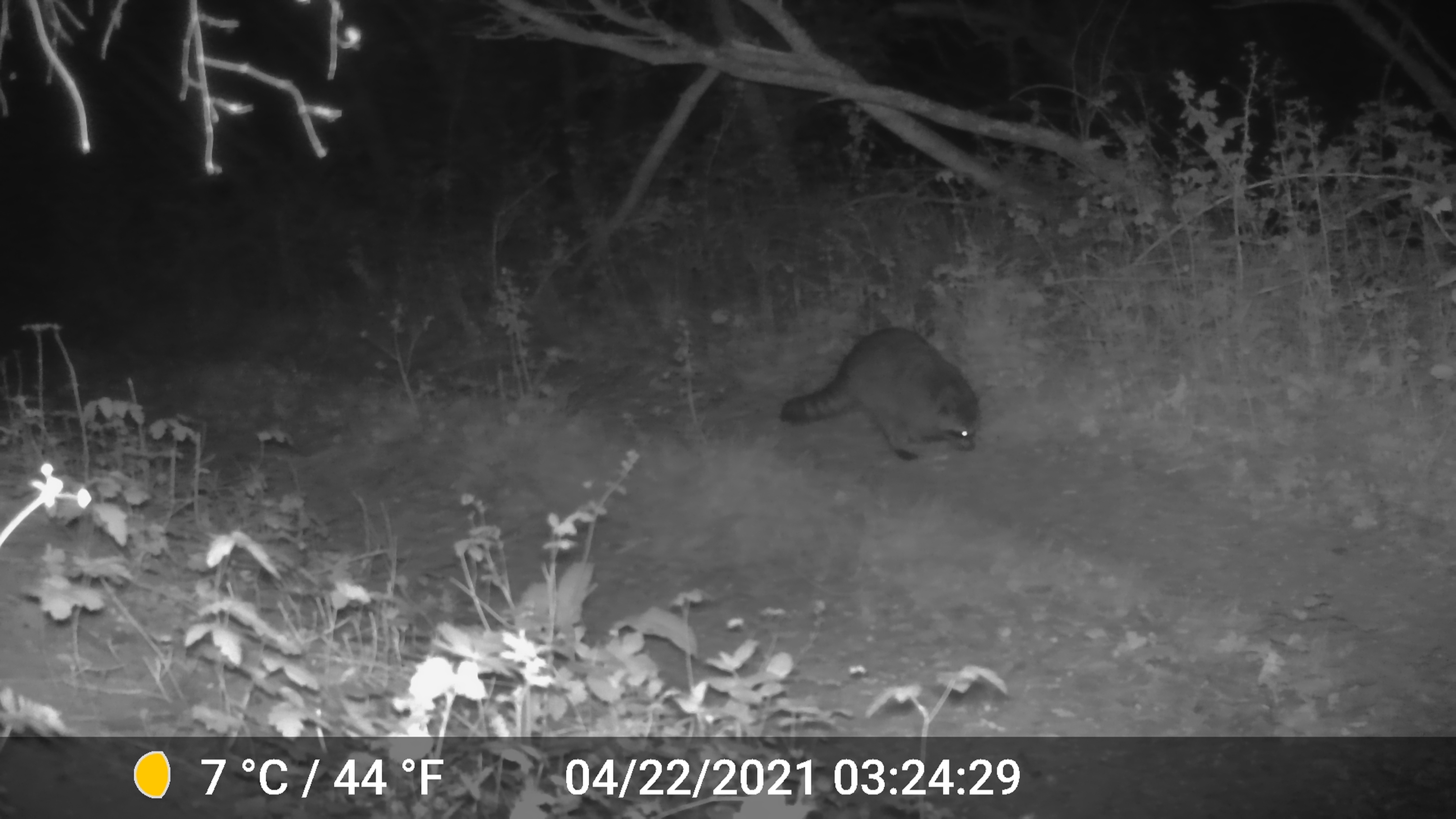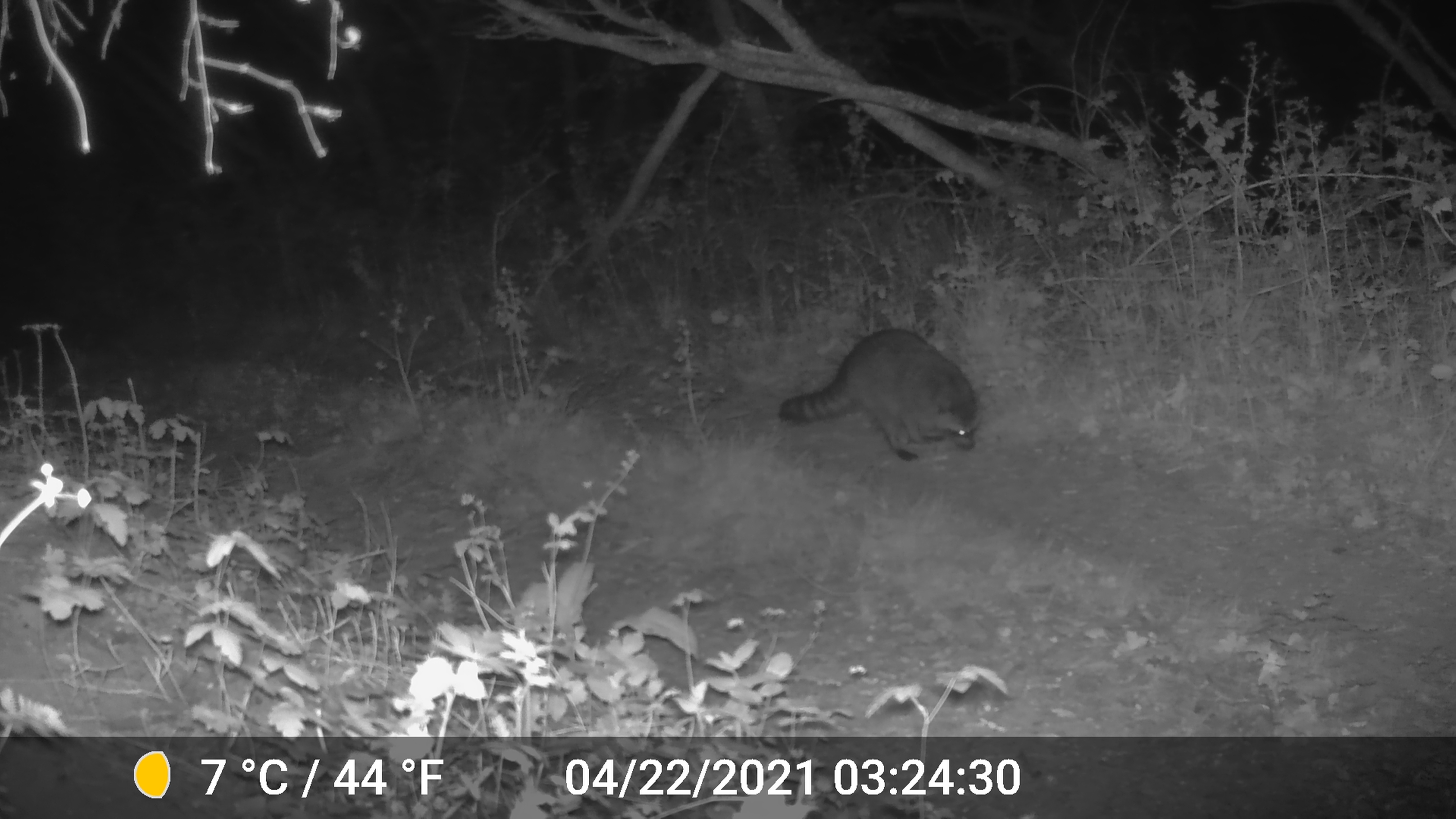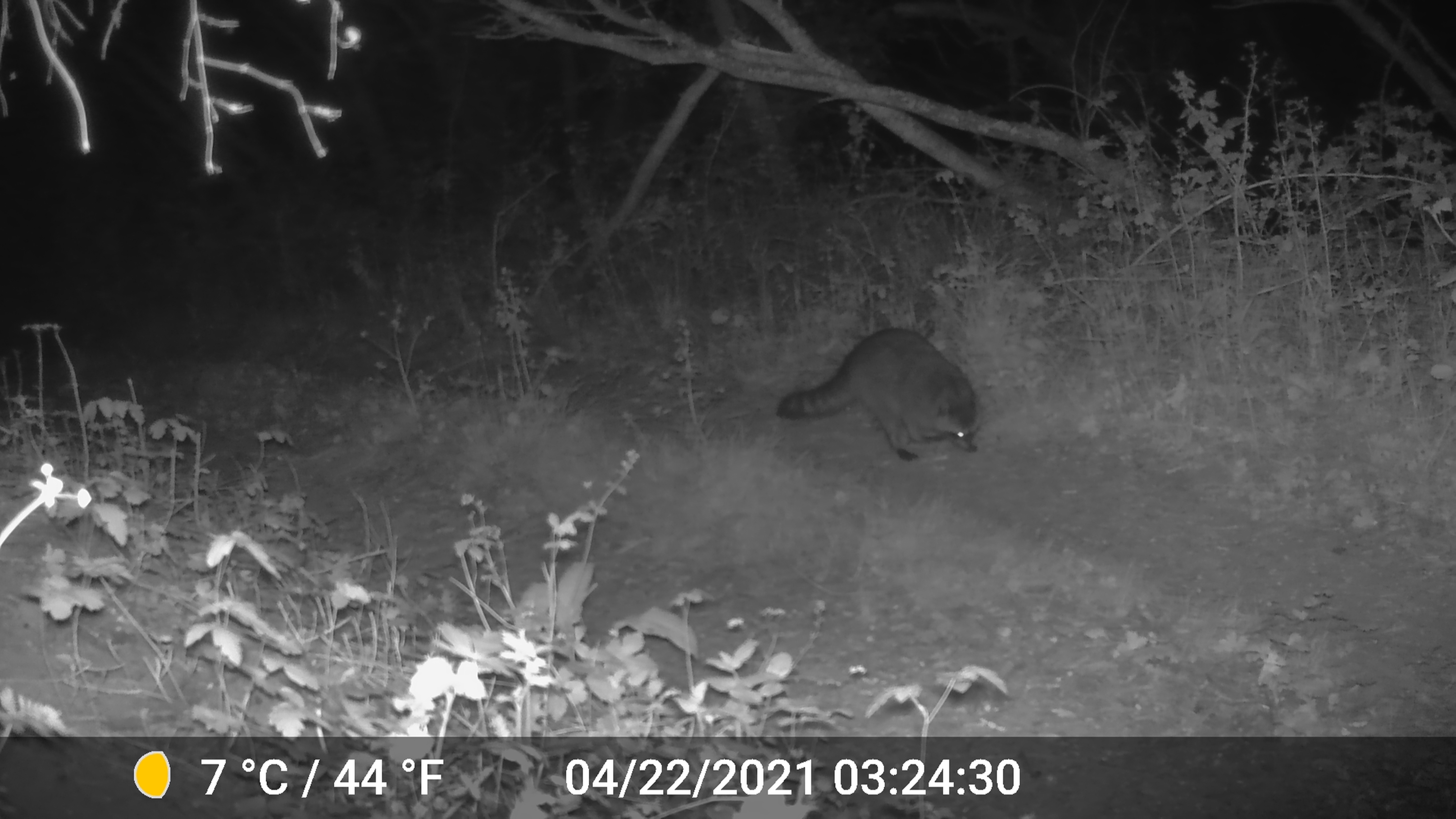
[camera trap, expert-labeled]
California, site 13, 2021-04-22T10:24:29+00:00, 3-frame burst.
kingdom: Animalia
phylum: Chordata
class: Mammalia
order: Carnivora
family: Procyonidae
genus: Procyon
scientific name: Procyon lotor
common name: raccoon